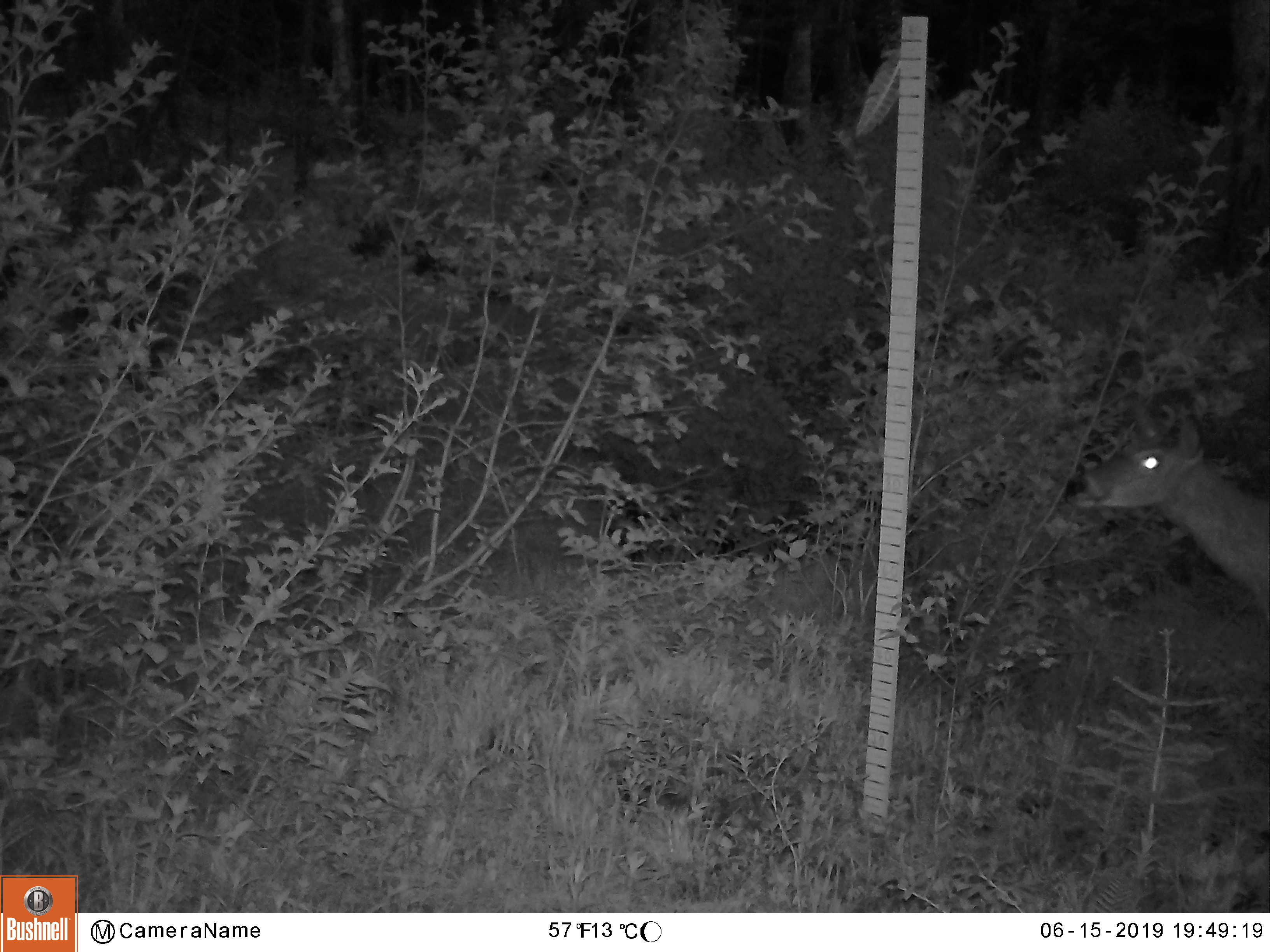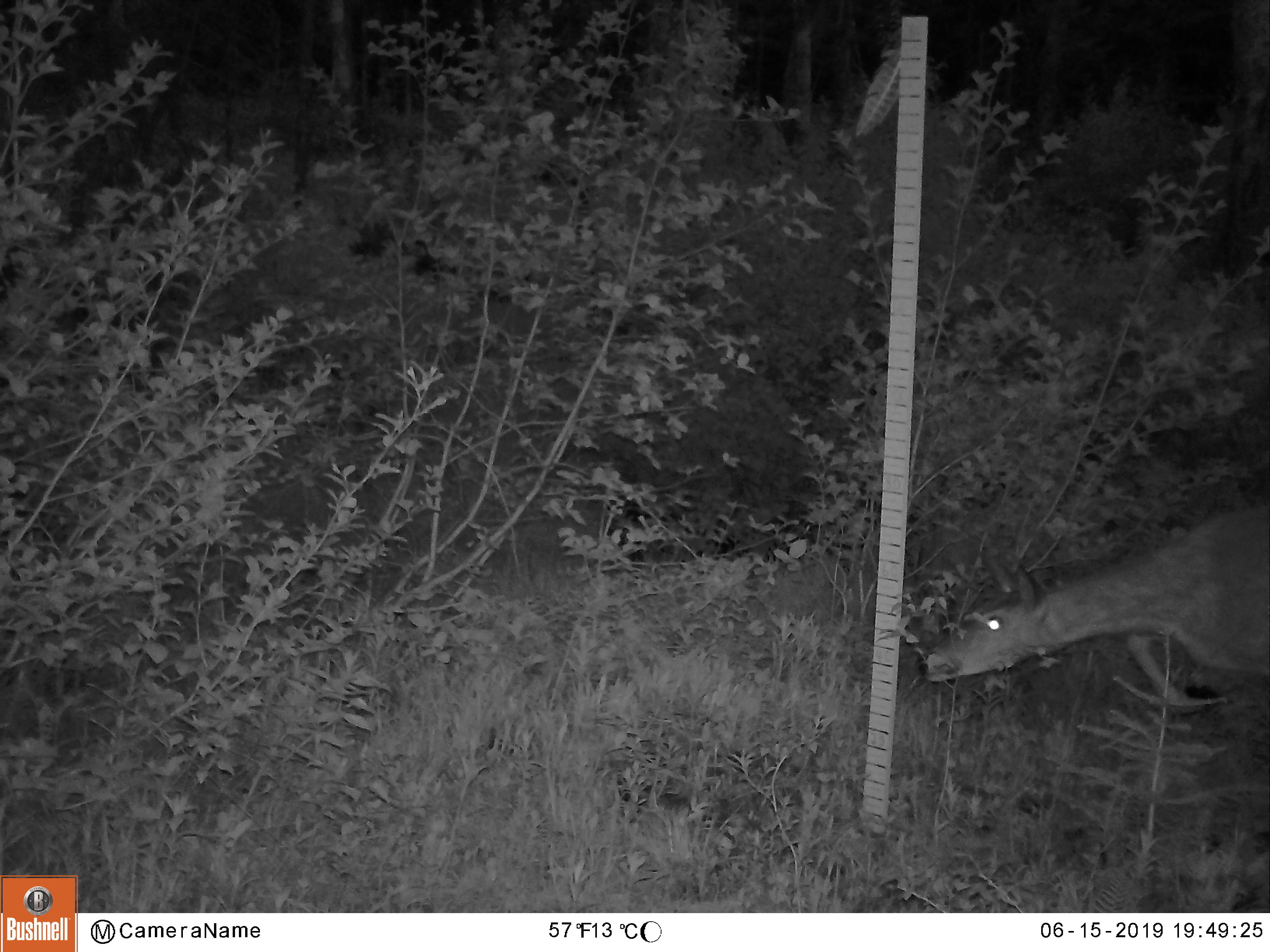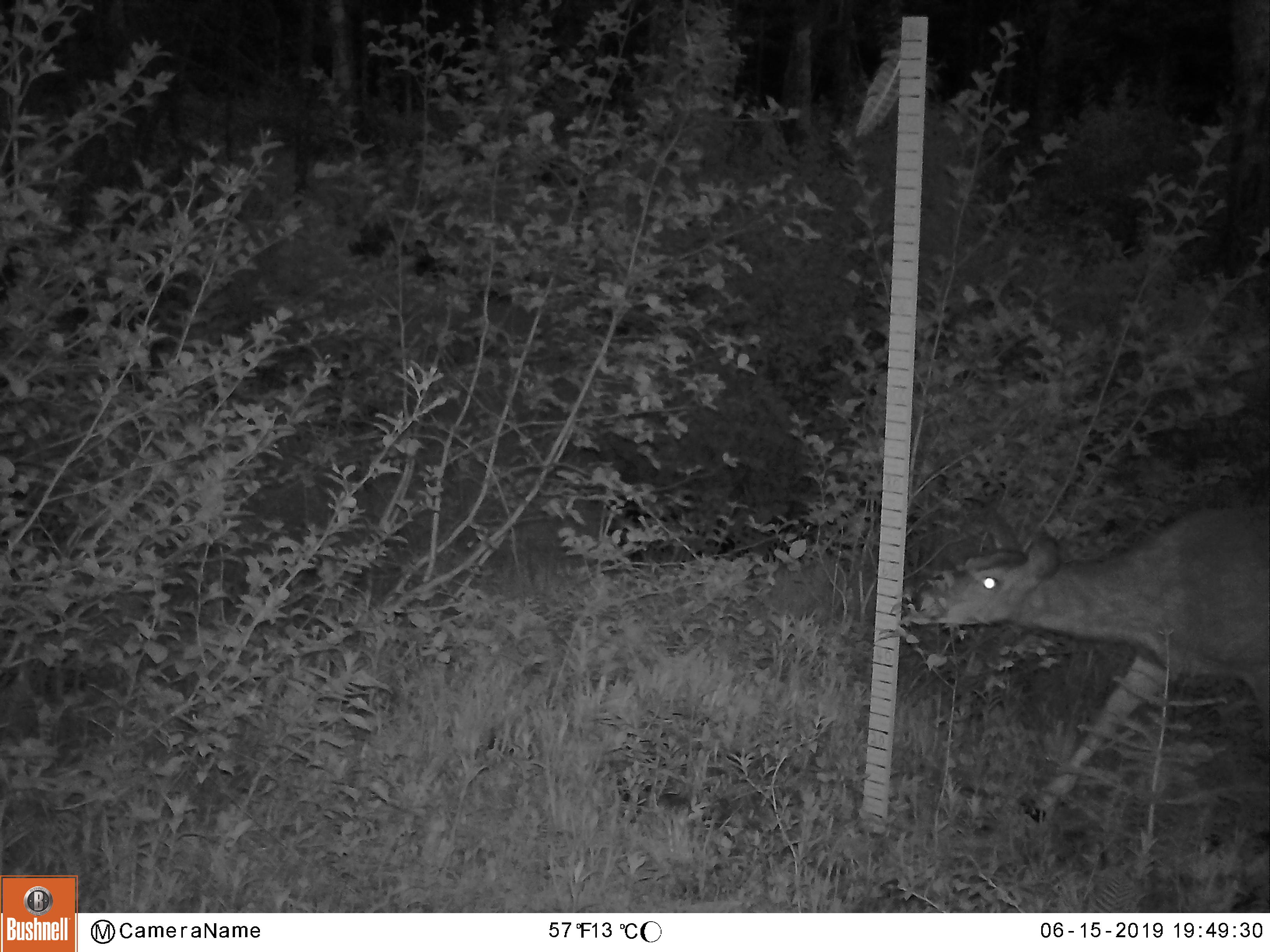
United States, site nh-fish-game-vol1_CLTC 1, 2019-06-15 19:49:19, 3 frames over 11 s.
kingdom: Animalia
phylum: Chordata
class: Mammalia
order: Artiodactyla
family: Cervidae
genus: Odocoileus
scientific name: Odocoileus virginianus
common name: white-tailed deer